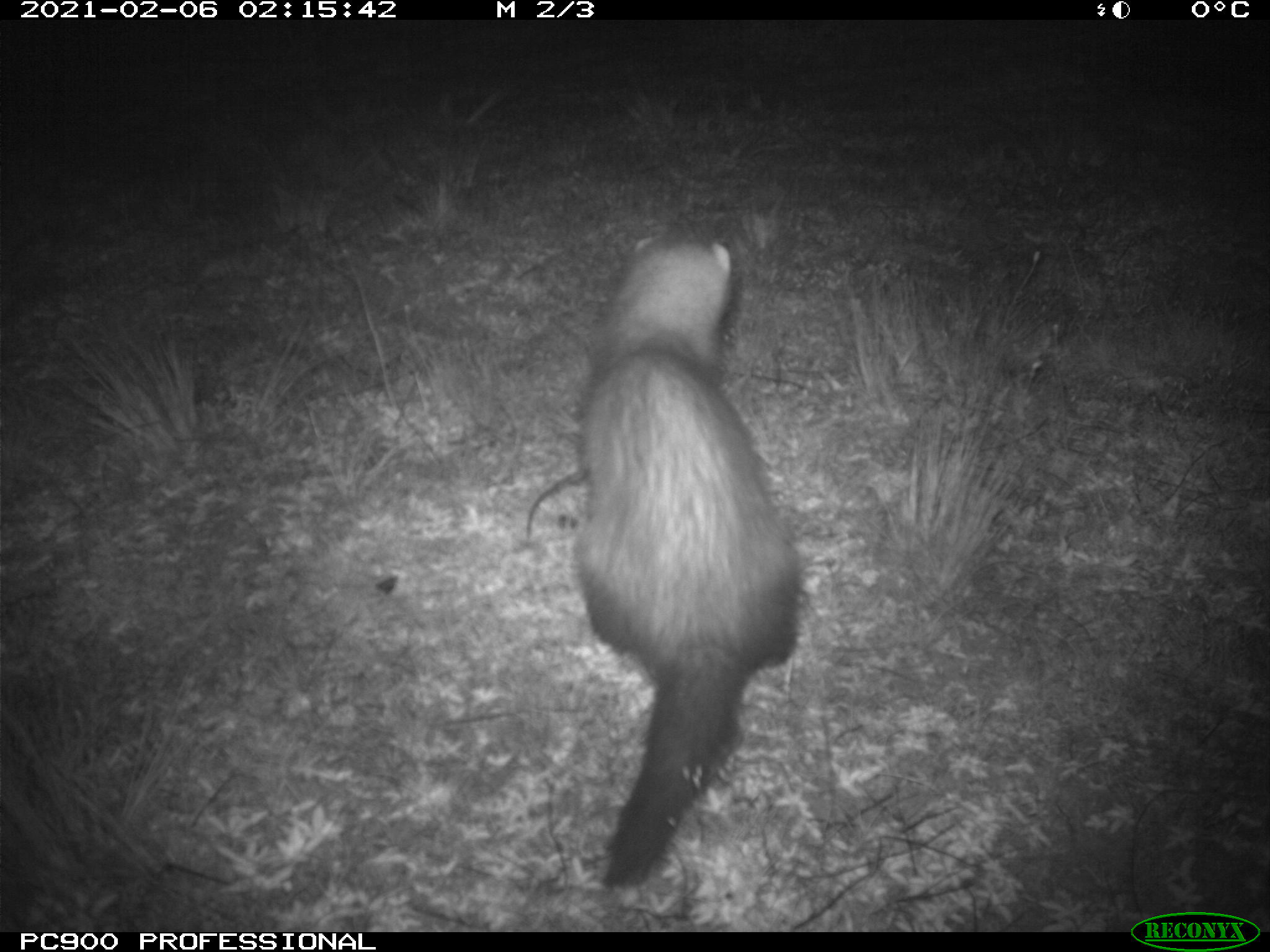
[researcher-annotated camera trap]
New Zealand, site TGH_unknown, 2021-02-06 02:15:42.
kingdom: Animalia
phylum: Chordata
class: Mammalia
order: Carnivora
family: Mustelidae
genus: Mustela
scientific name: Mustela furo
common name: ferret